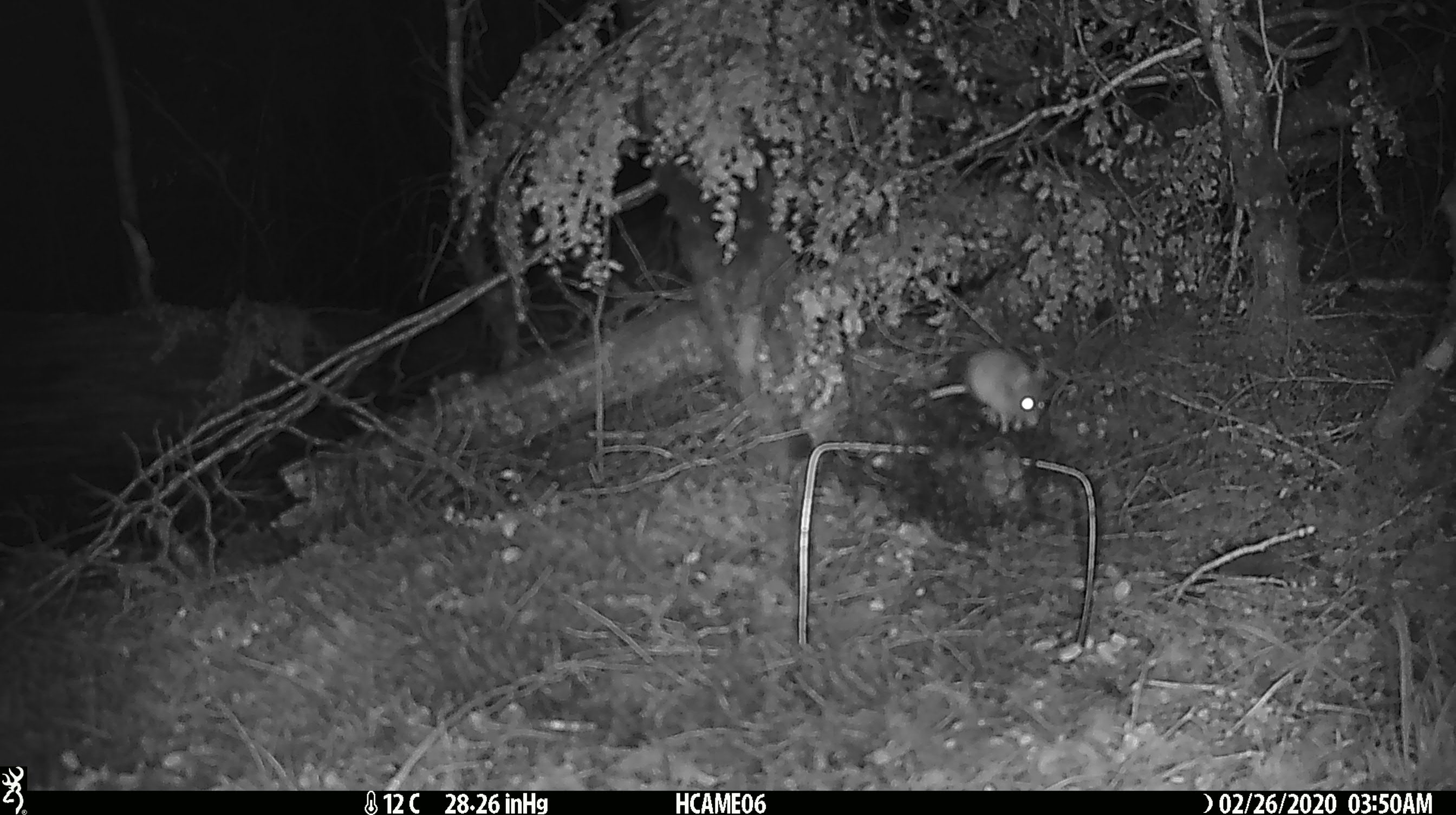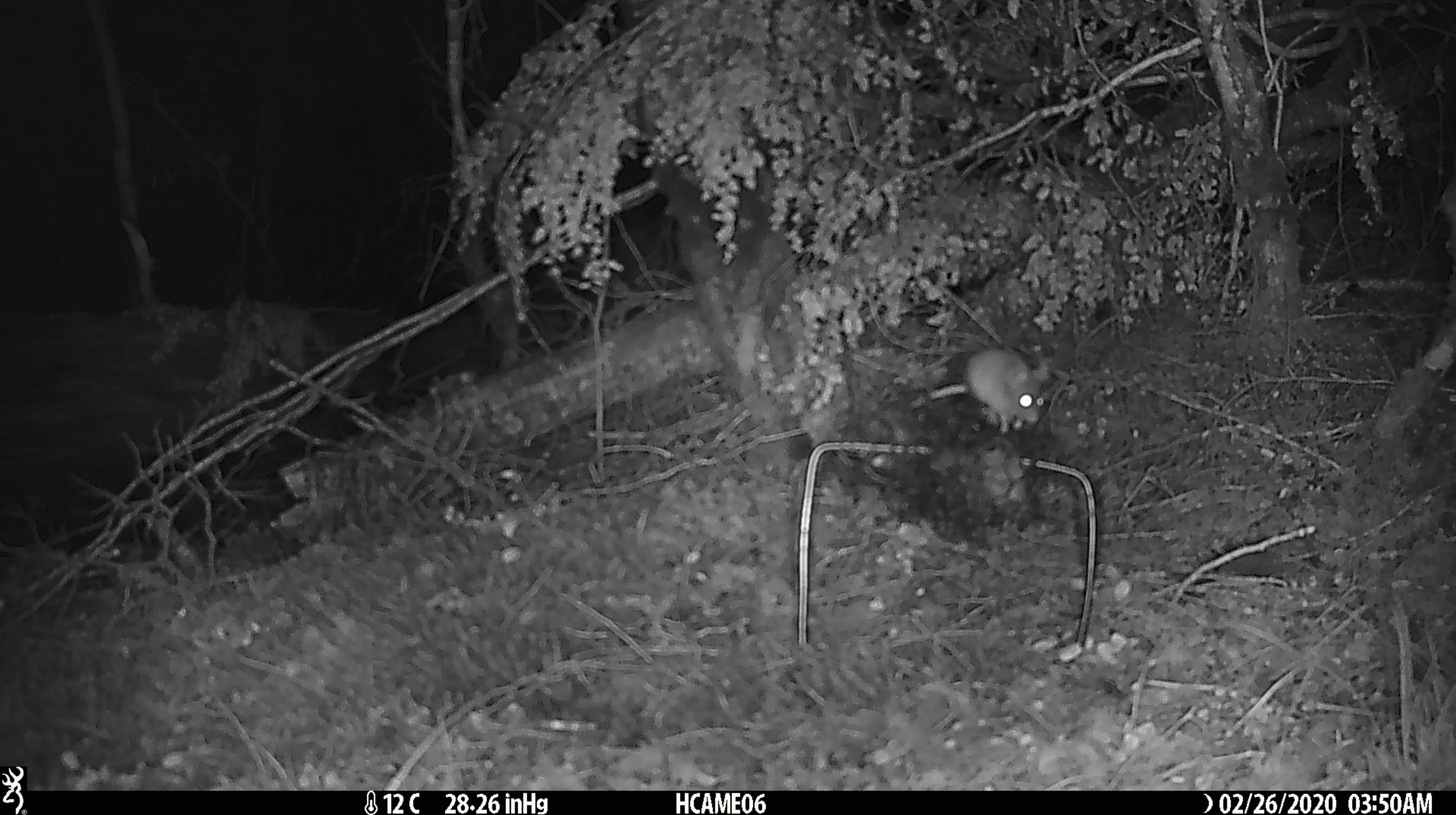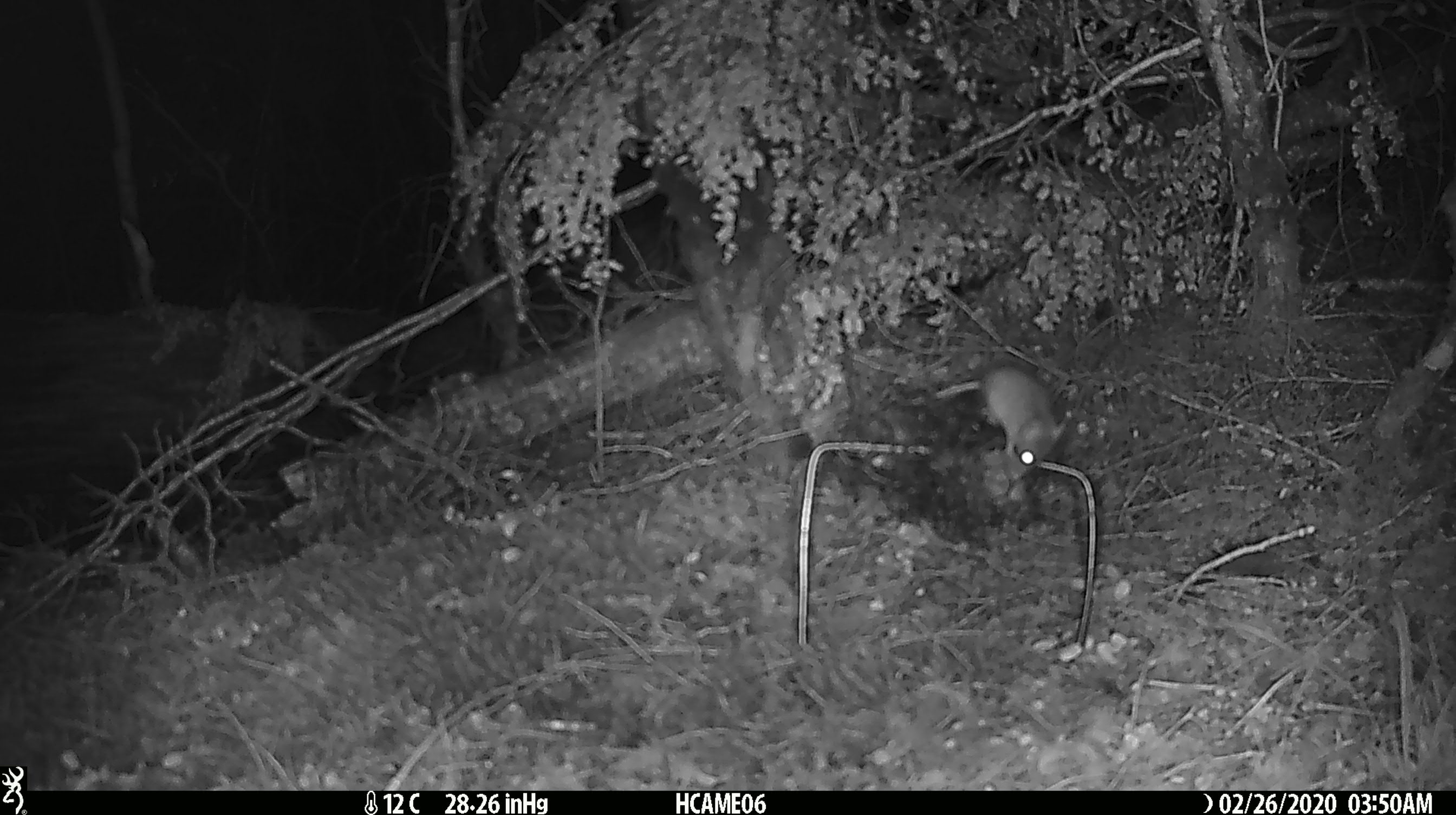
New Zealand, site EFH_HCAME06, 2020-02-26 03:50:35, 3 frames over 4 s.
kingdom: Animalia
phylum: Chordata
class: Mammalia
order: Rodentia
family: Muridae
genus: Mus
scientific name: Mus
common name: mouse